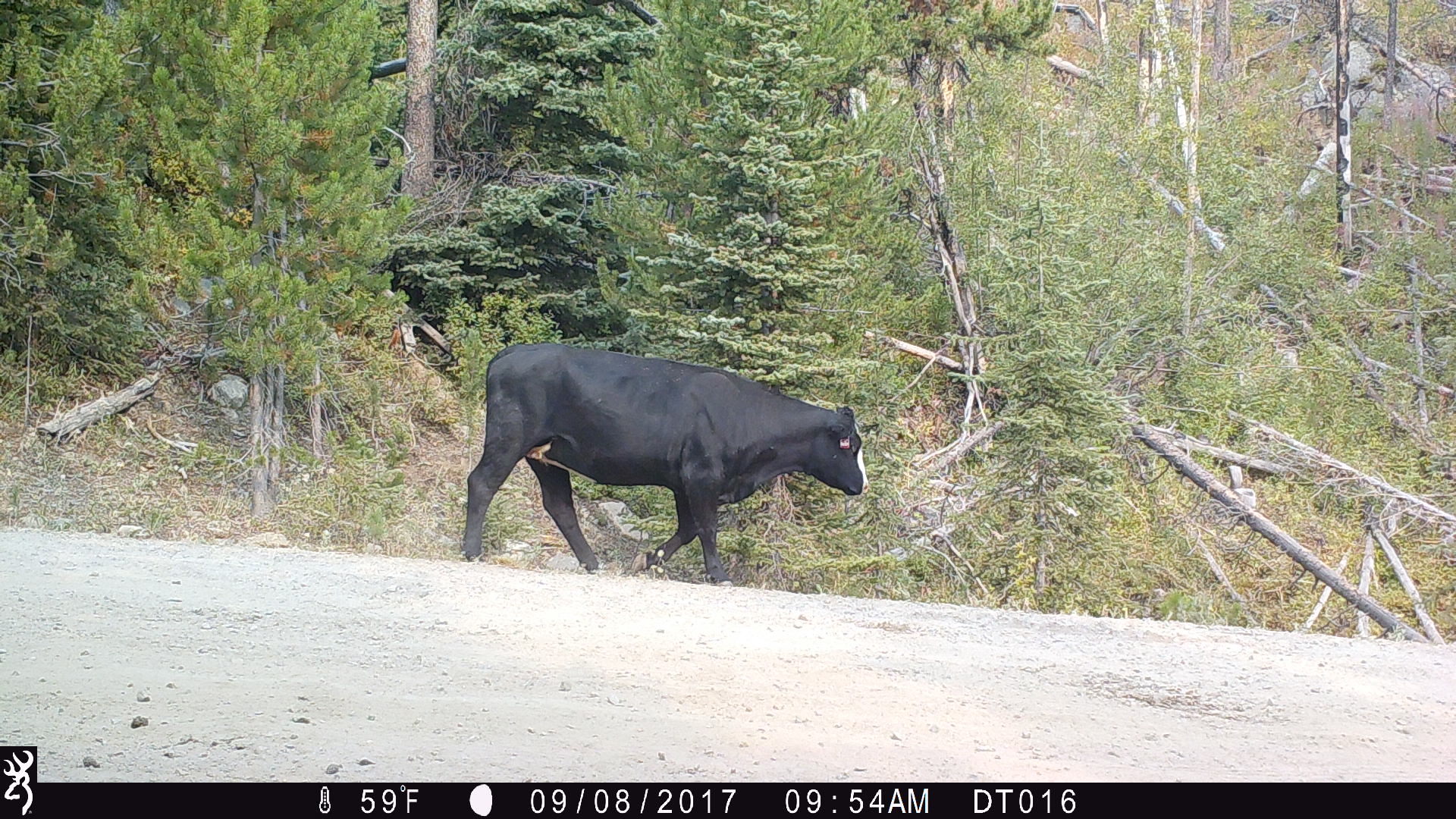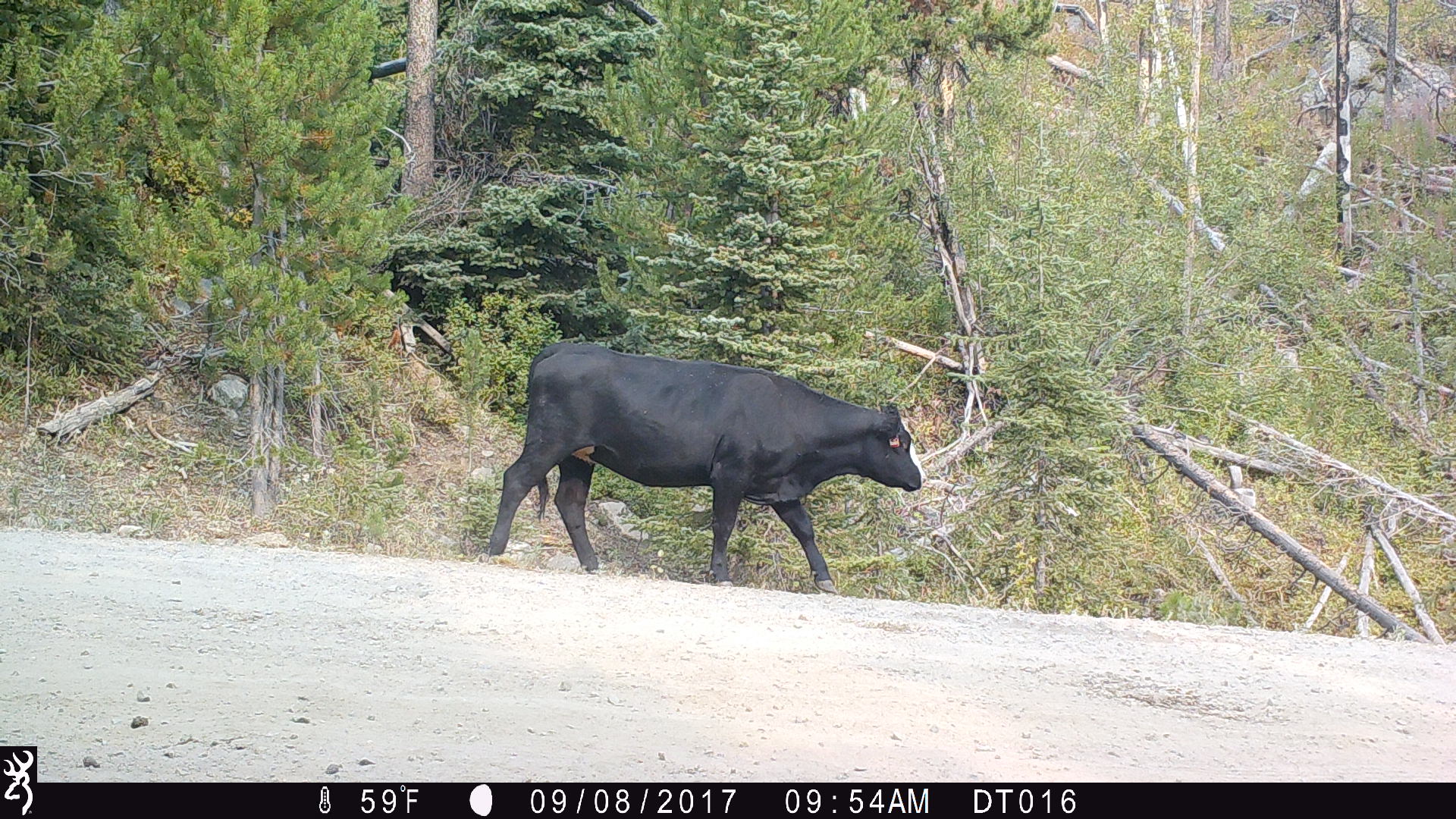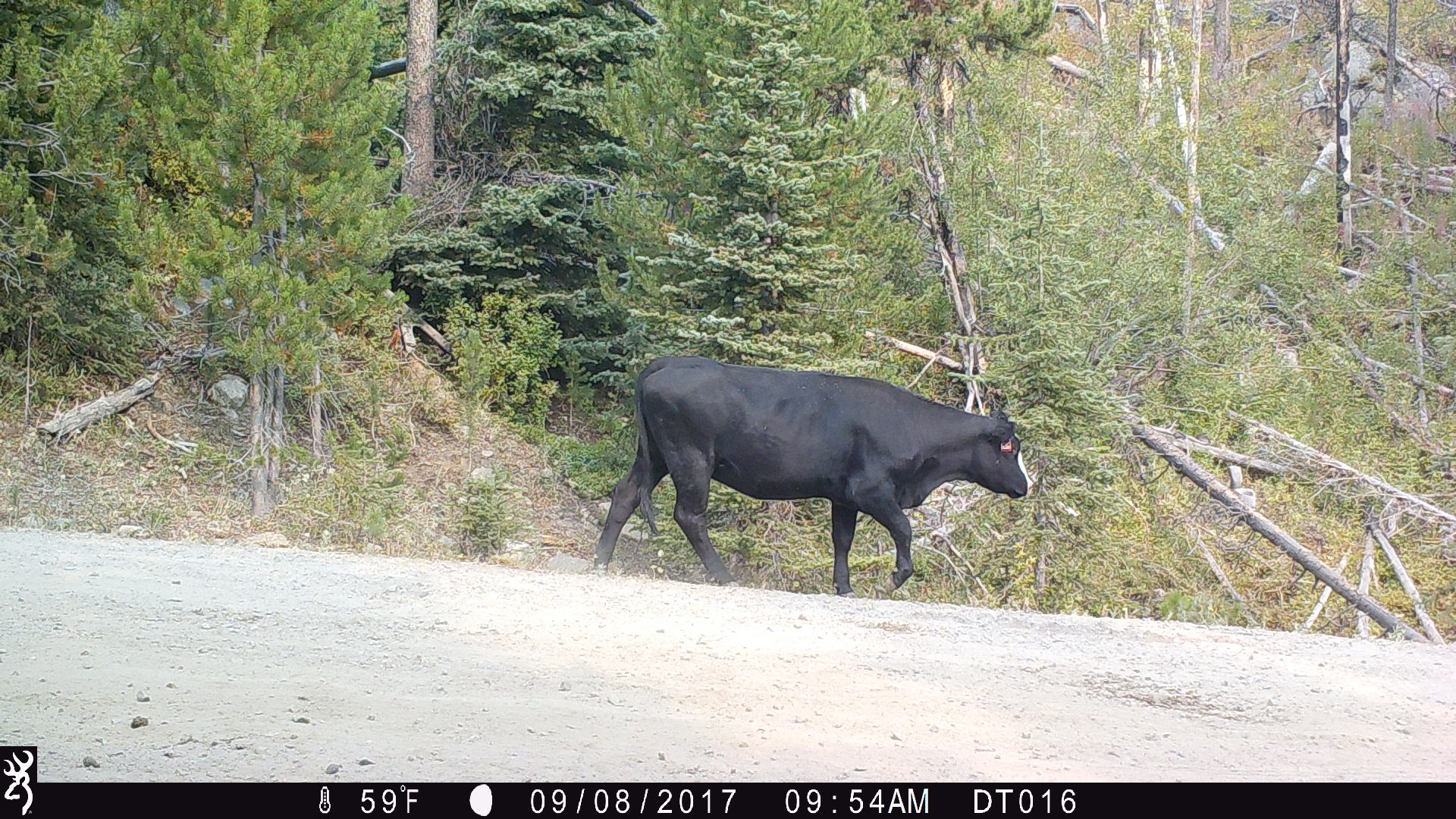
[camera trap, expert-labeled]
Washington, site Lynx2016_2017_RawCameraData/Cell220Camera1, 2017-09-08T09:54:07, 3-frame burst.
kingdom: Animalia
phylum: Chordata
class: Mammalia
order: Artiodactyla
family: Bovidae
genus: Bos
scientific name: Bos taurus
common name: domestic cattle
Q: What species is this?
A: Domestic cattle (Bos taurus).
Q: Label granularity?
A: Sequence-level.